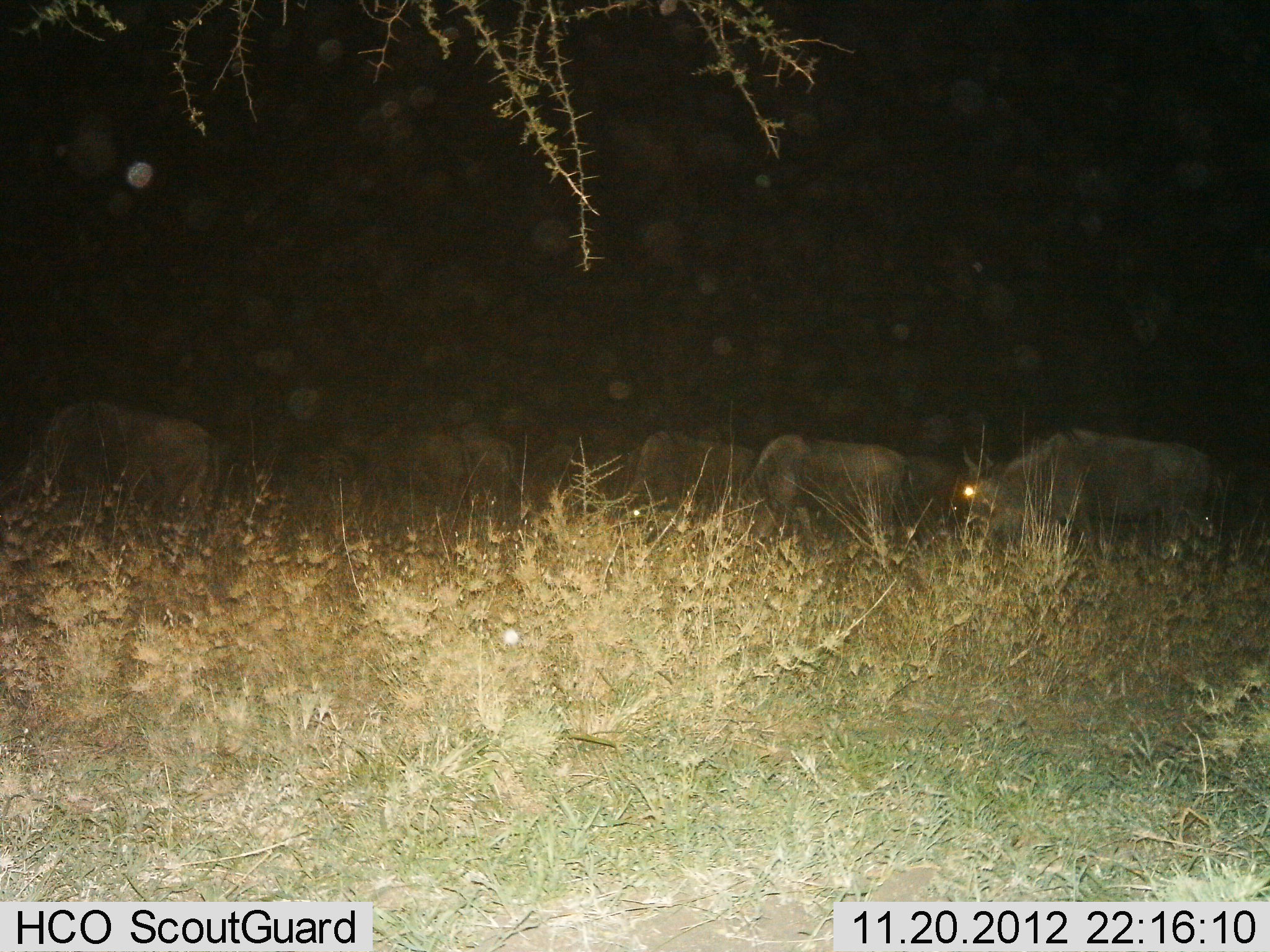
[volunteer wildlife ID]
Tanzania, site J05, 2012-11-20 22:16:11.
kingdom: Animalia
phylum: Chordata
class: Mammalia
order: Artiodactyla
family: Bovidae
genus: Connochaetes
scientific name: Connochaetes taurinus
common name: blue wildebeest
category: wildebeest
Wildebeest (blue wildebeest) (Connochaetes taurinus), count 6. Behavior (volunteer vote fractions): standing 20%, resting 10%, moving 10%, interacting 0%. Young present (vote fraction): 0%. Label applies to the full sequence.